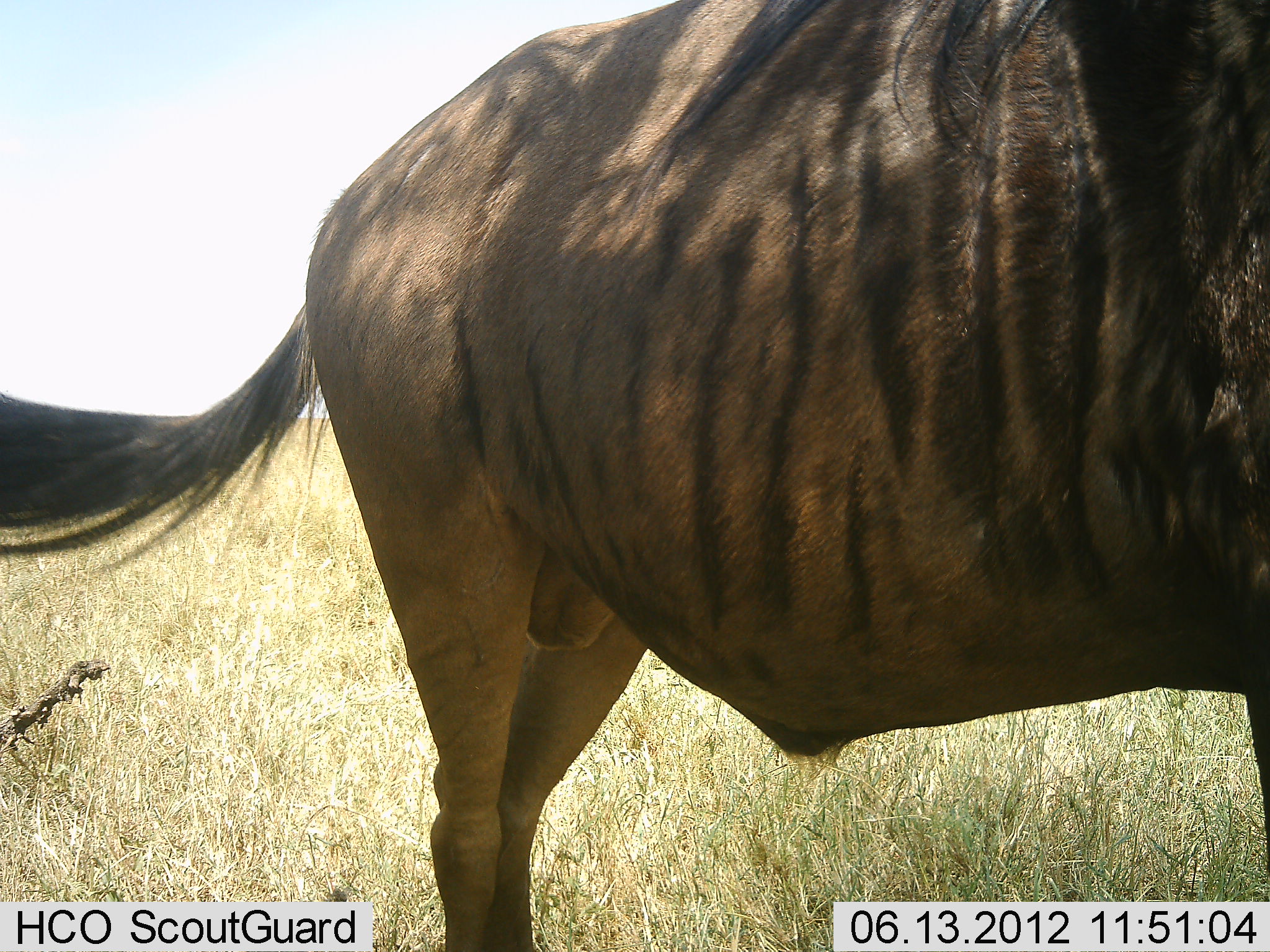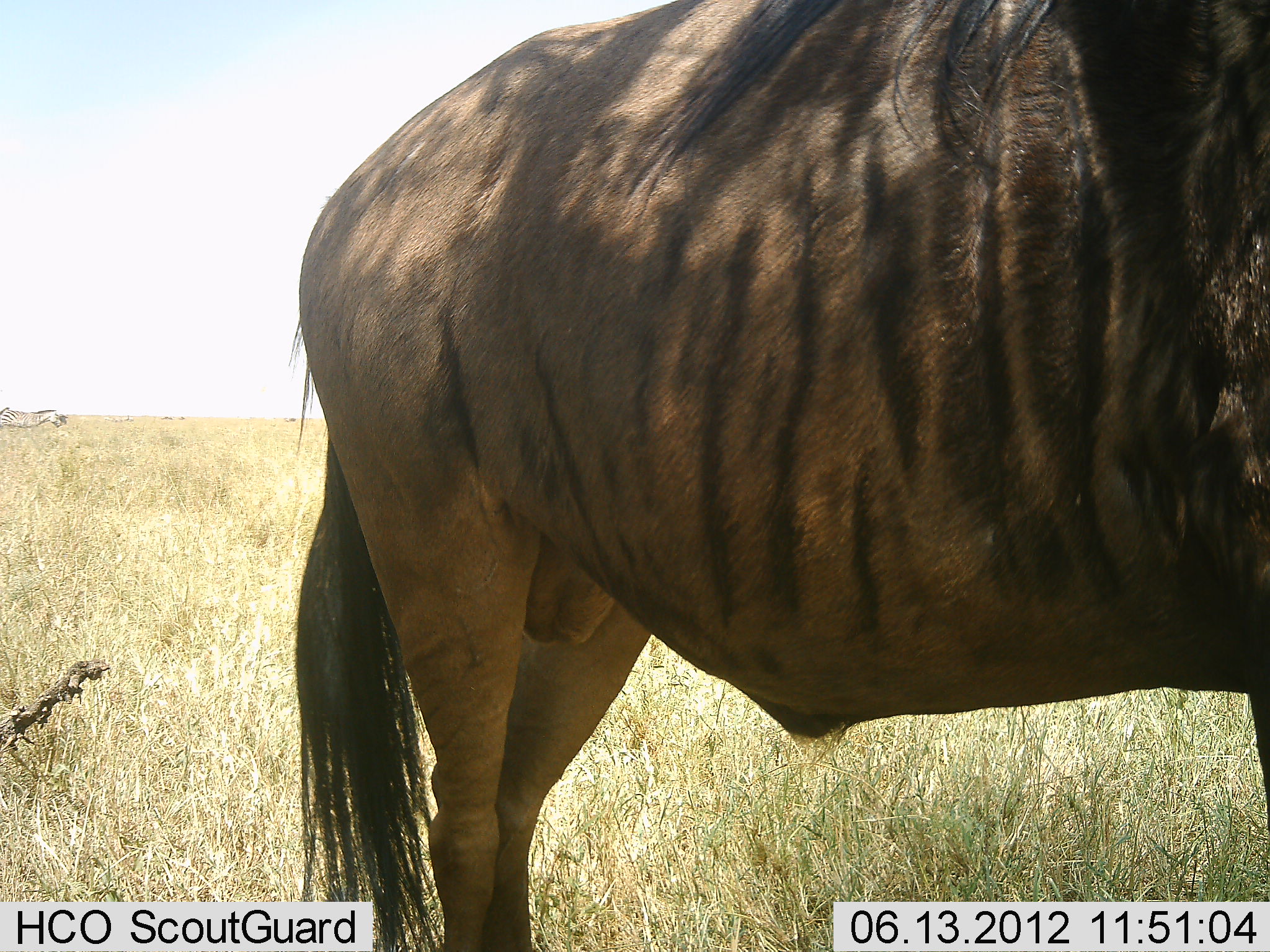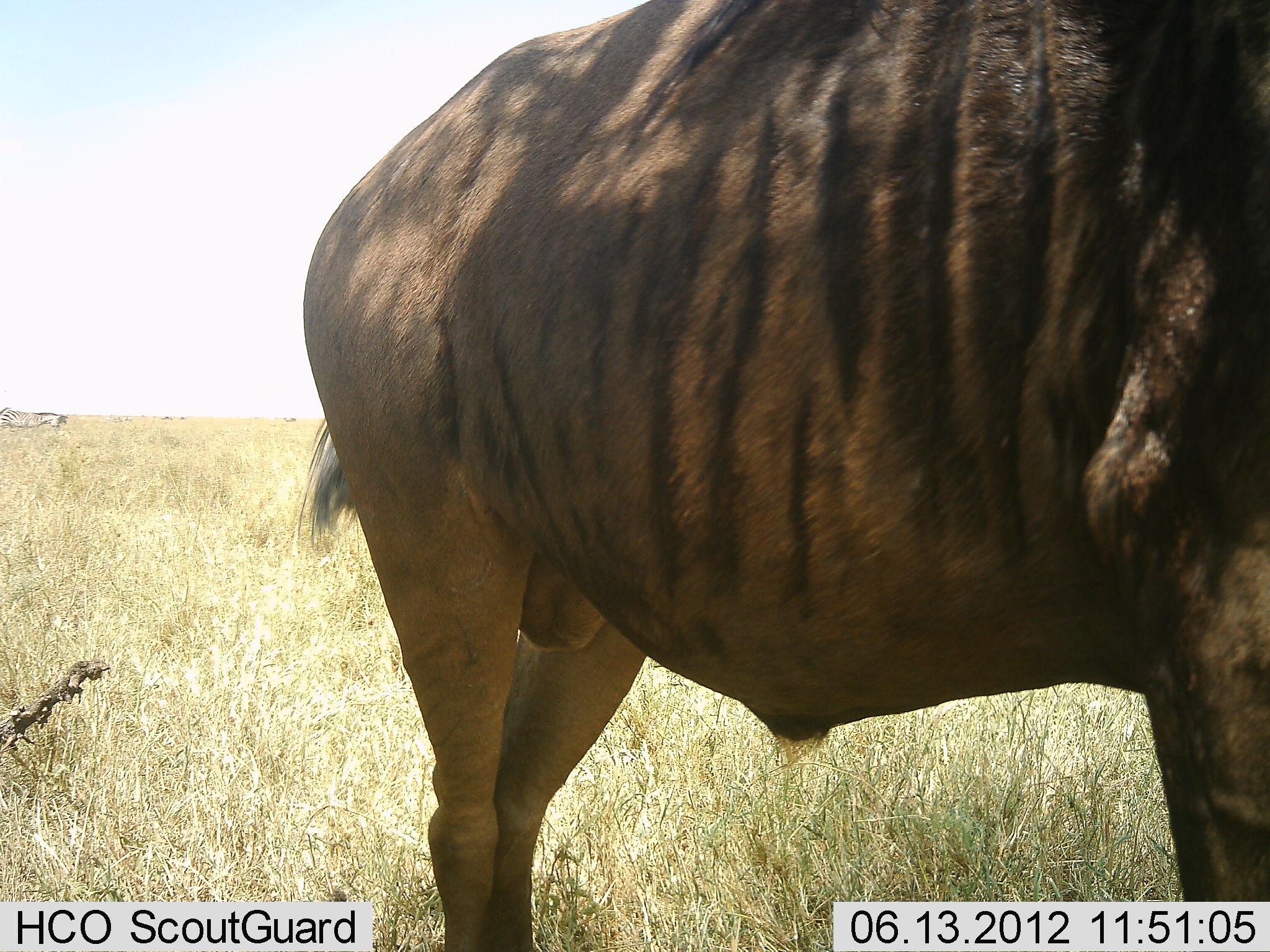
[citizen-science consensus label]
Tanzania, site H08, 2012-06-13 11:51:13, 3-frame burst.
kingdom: Animalia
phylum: Chordata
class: Mammalia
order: Artiodactyla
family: Bovidae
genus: Connochaetes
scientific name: Connochaetes taurinus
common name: blue wildebeest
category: wildebeest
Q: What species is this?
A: Wildebeest (blue wildebeest) (Connochaetes taurinus).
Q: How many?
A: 1.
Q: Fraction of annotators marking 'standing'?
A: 100%.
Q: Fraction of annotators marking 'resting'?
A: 0%.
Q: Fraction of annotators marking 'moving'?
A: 0%.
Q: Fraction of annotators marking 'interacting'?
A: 0%.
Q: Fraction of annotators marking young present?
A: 0%.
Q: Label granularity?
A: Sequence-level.